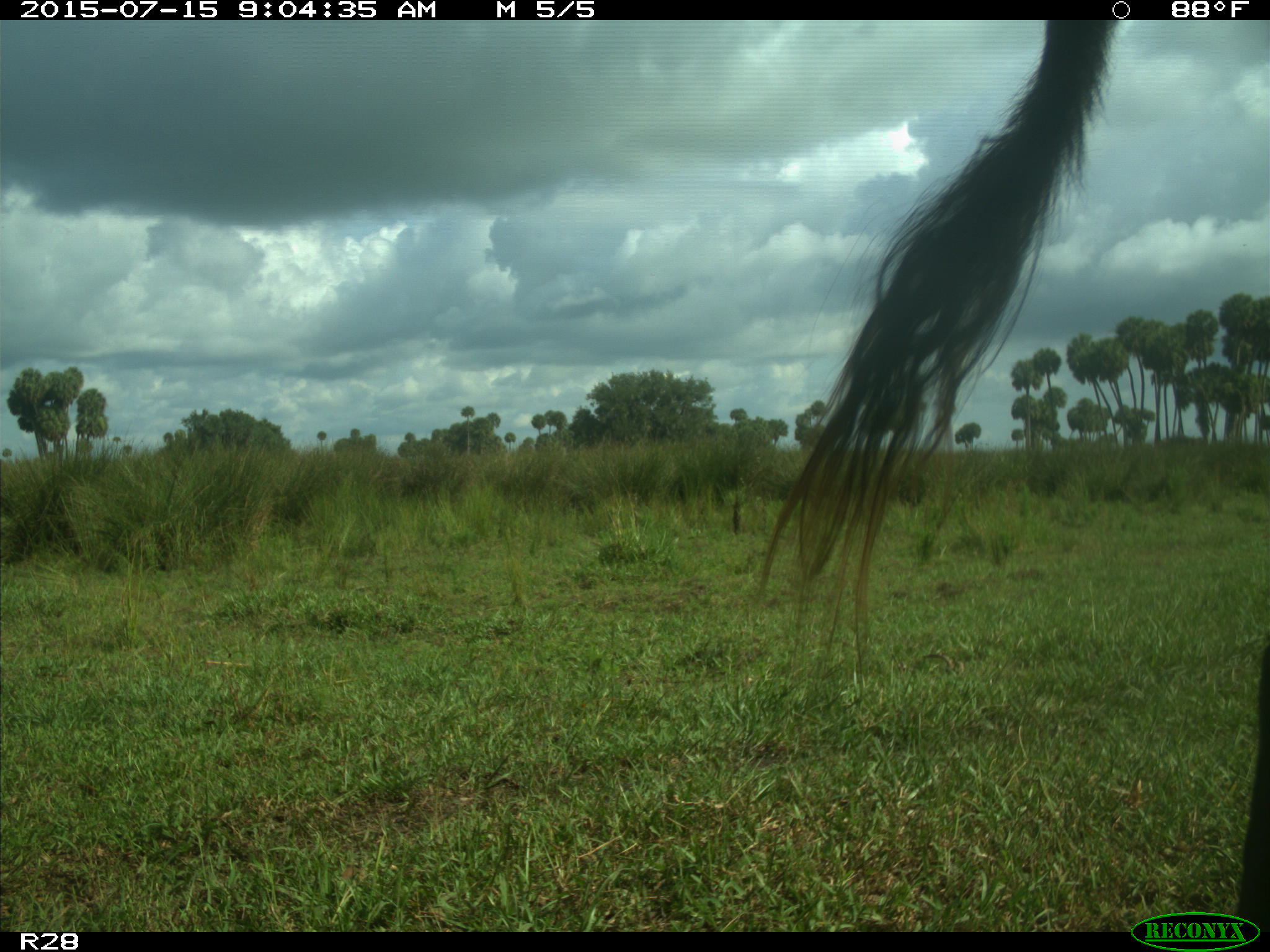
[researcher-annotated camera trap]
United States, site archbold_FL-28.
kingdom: Animalia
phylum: Chordata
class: Mammalia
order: Artiodactyla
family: Bovidae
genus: Bos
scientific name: Bos taurus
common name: domestic cow